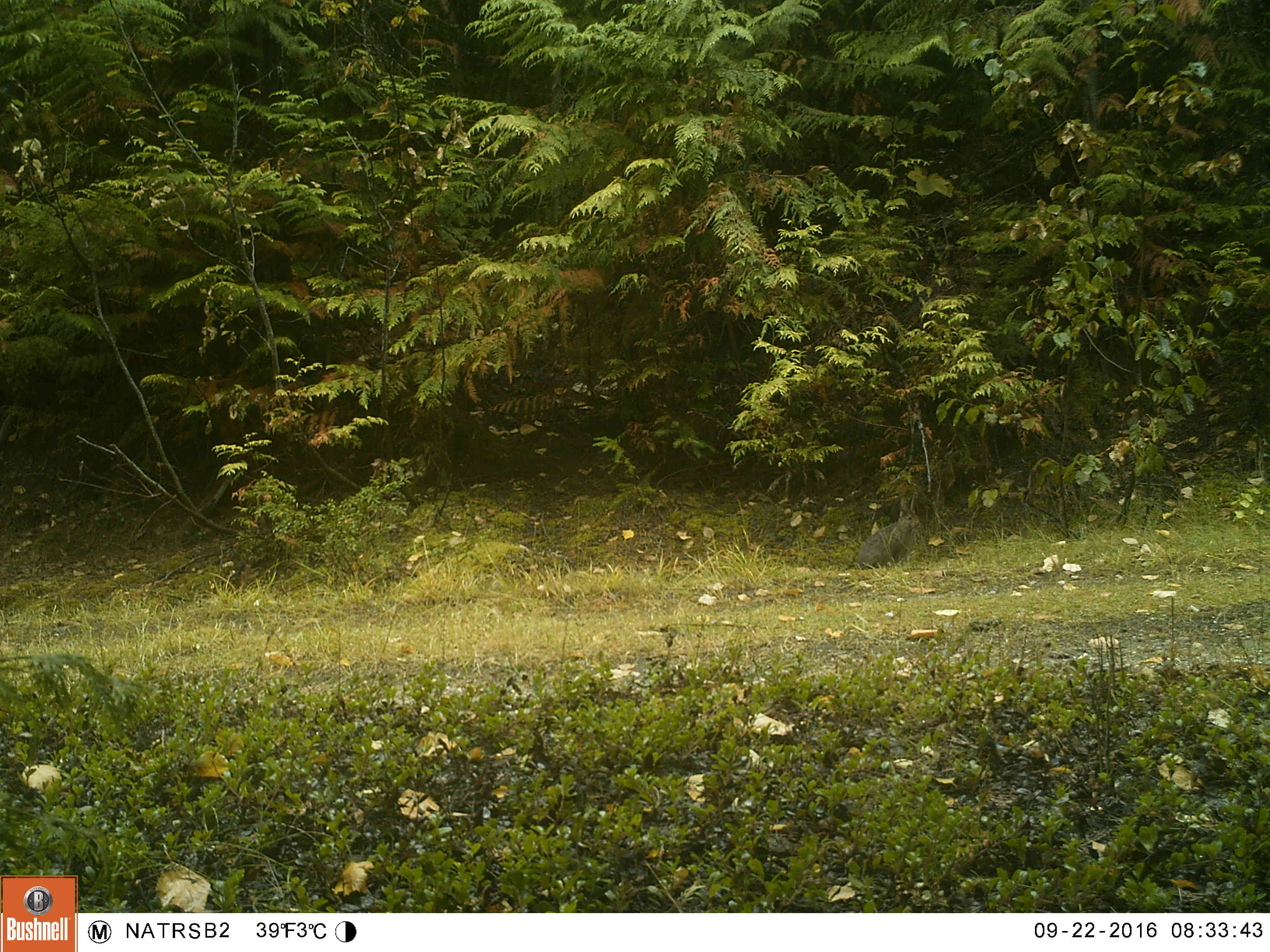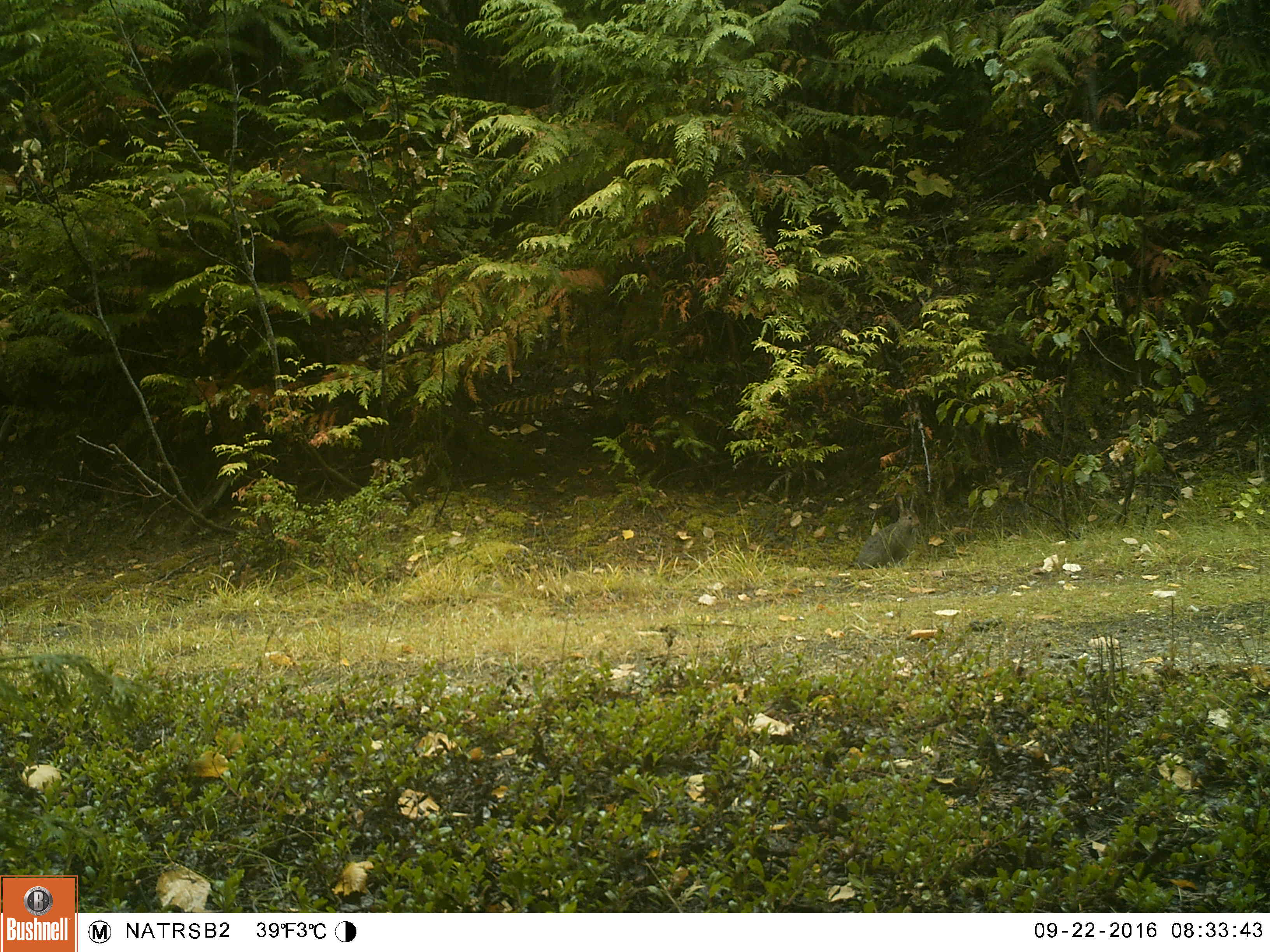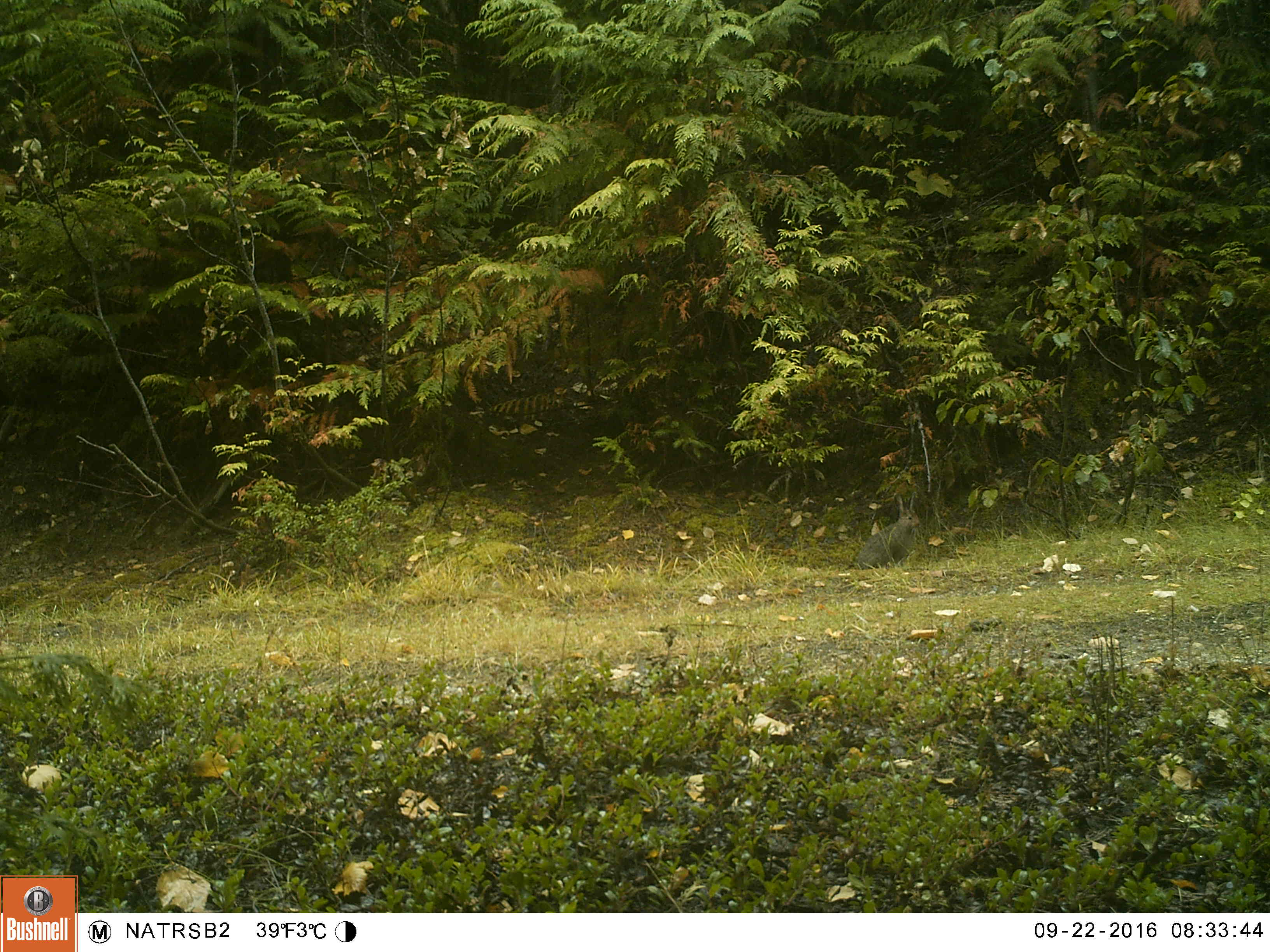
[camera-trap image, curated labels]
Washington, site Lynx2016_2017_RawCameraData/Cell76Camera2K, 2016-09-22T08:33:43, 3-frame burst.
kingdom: Animalia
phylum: Chordata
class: Mammalia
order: Lagomorpha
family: Leporidae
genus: Lepus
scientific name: Lepus americanus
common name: snowshoe hare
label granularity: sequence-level